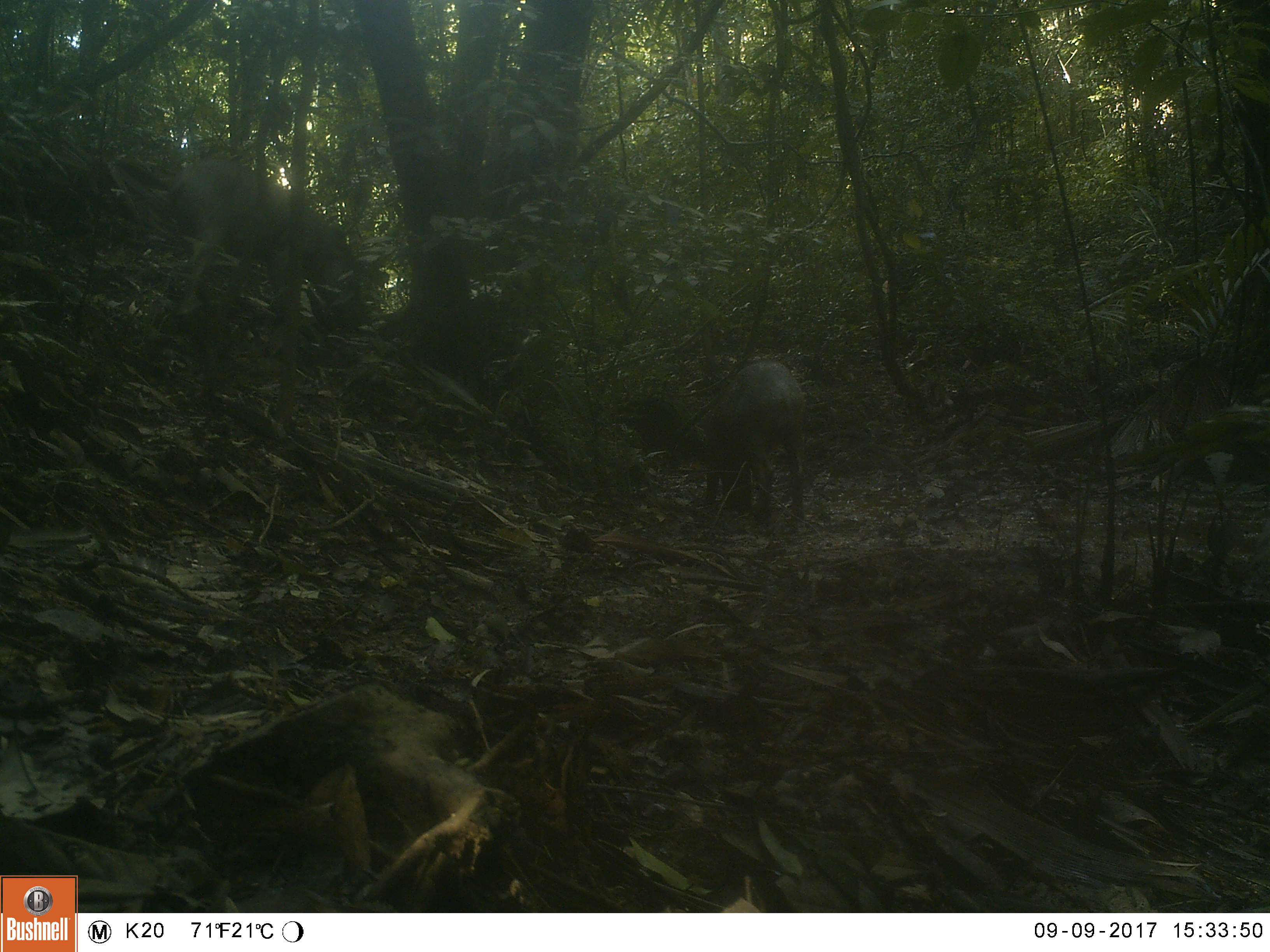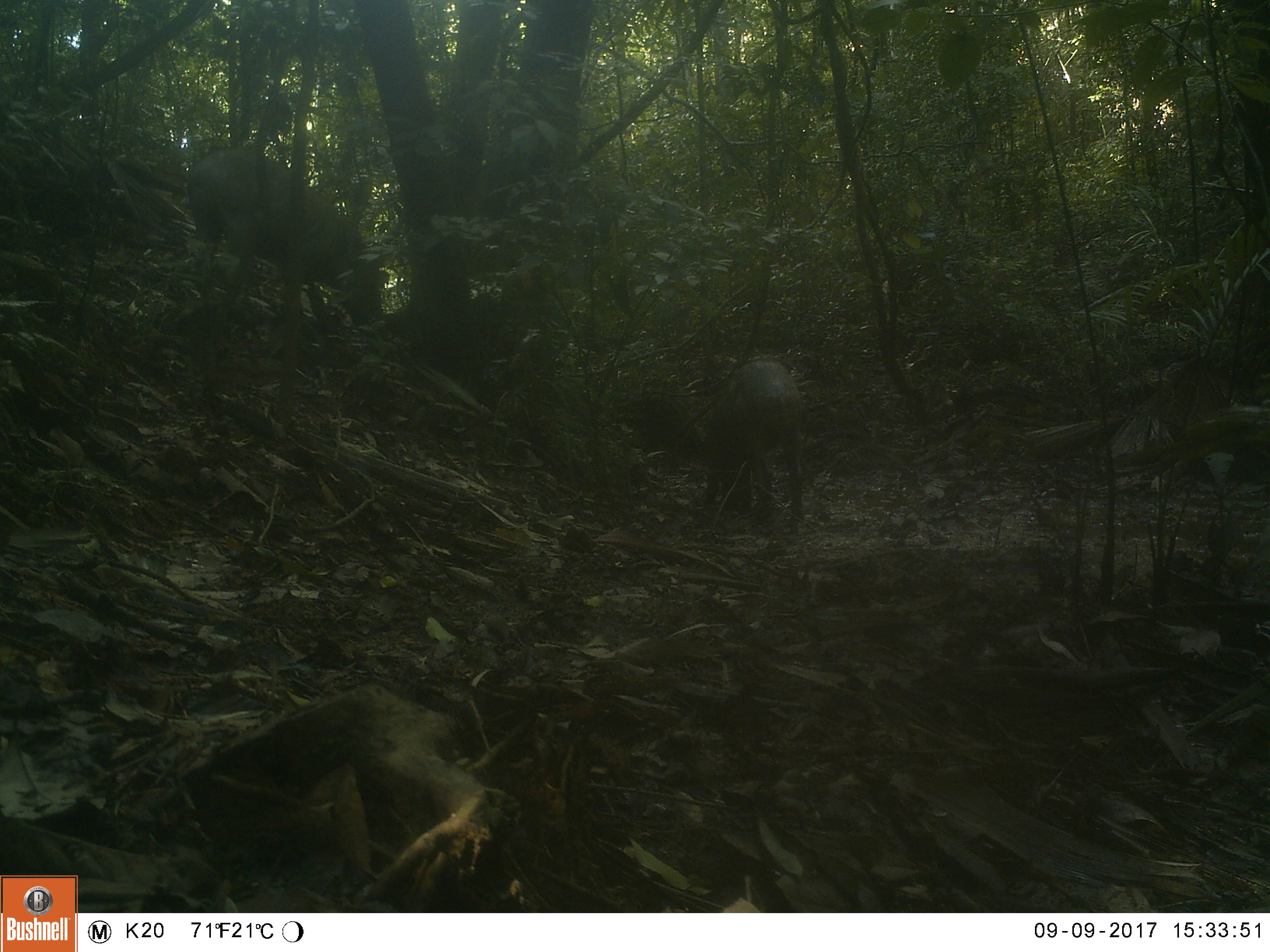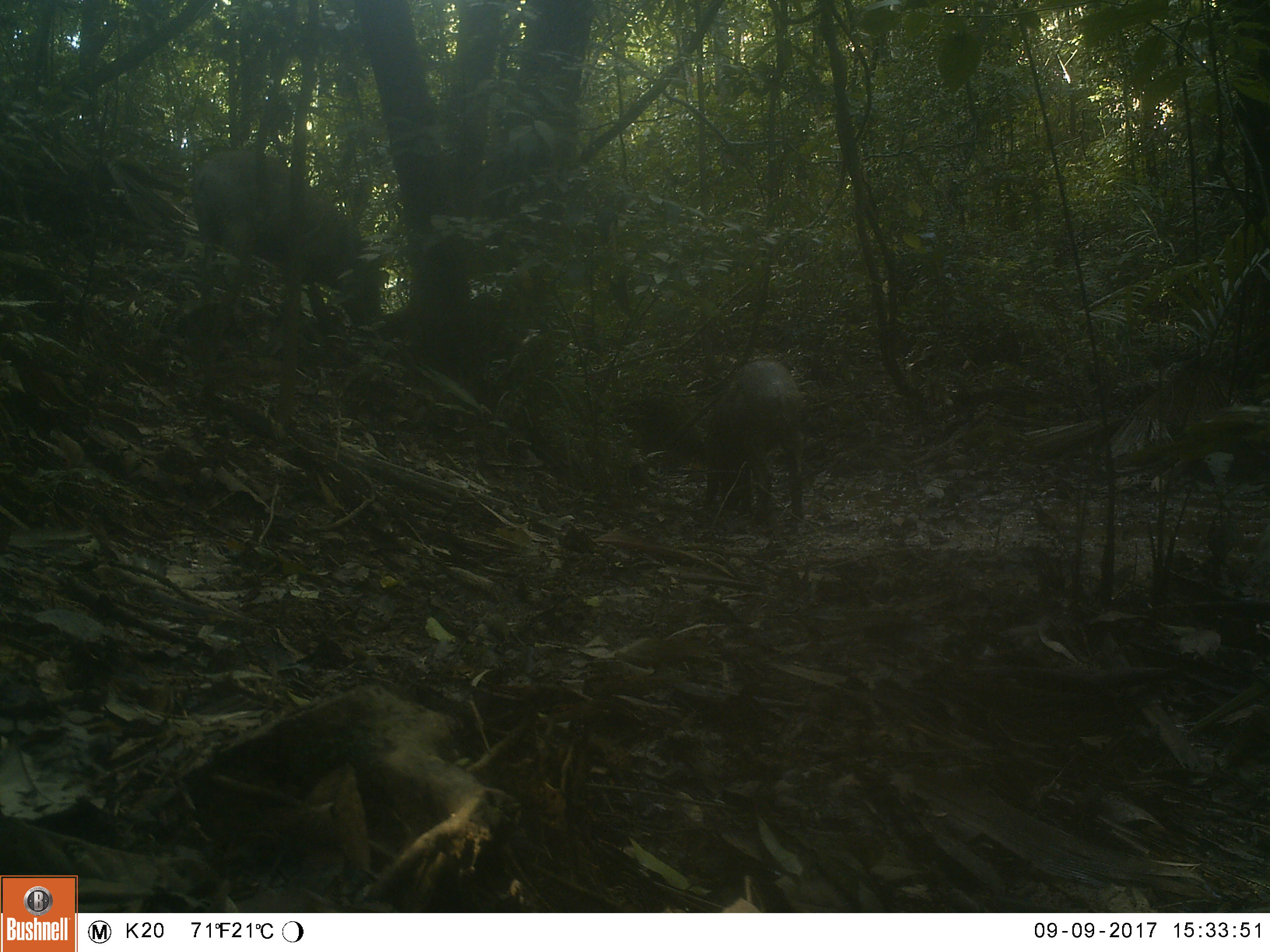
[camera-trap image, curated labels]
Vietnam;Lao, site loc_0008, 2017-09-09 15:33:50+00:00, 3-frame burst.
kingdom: Animalia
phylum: Chordata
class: Mammalia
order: Artiodactyla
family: Suidae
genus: Sus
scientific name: Sus scrofa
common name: eurasian wild pig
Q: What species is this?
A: Eurasian wild pig (Sus scrofa).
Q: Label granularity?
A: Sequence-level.